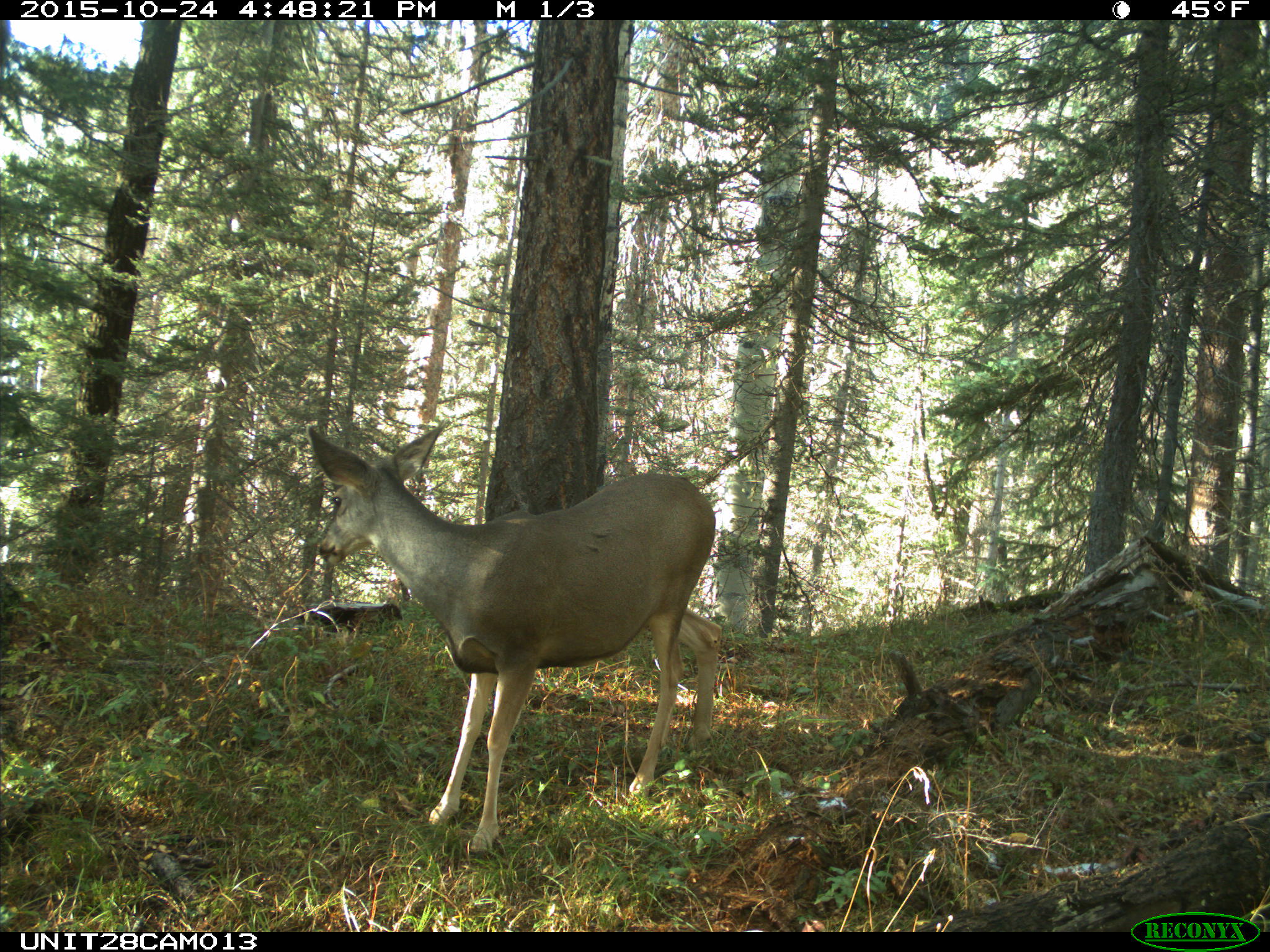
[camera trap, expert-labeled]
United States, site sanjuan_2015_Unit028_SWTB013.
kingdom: Animalia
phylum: Chordata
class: Mammalia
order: Artiodactyla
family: Cervidae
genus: Odocoileus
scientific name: Odocoileus hemionus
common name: mule deer